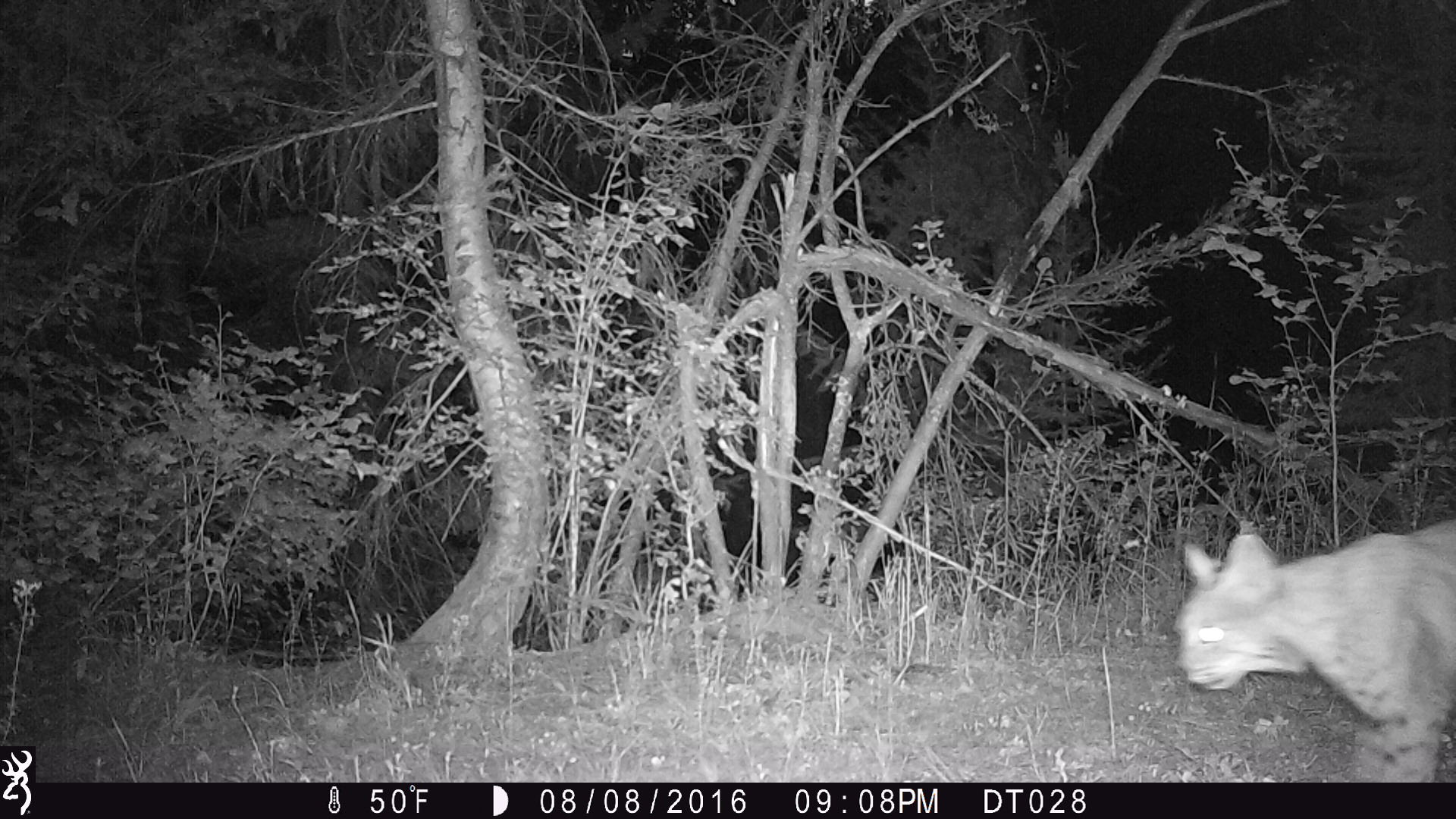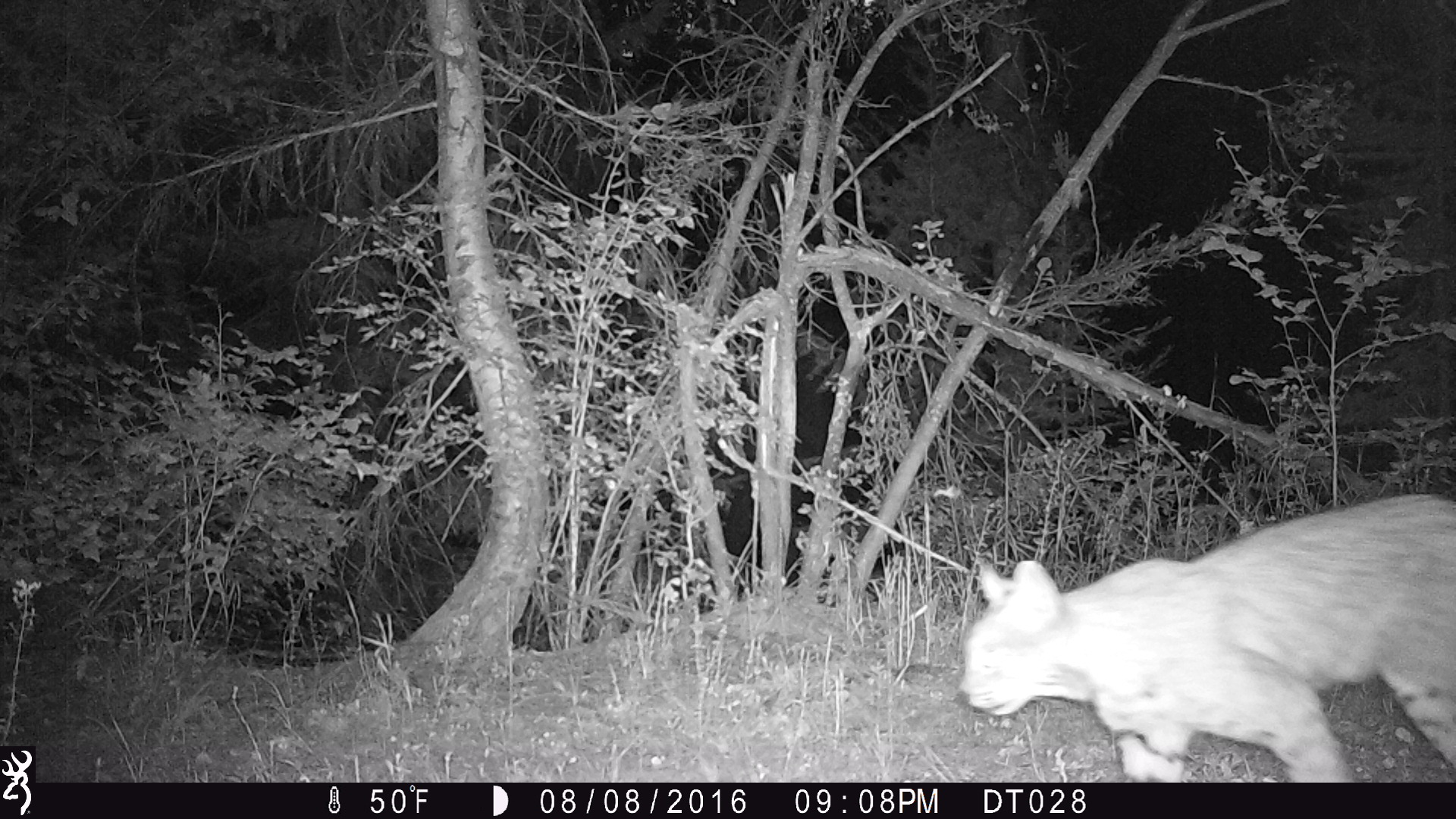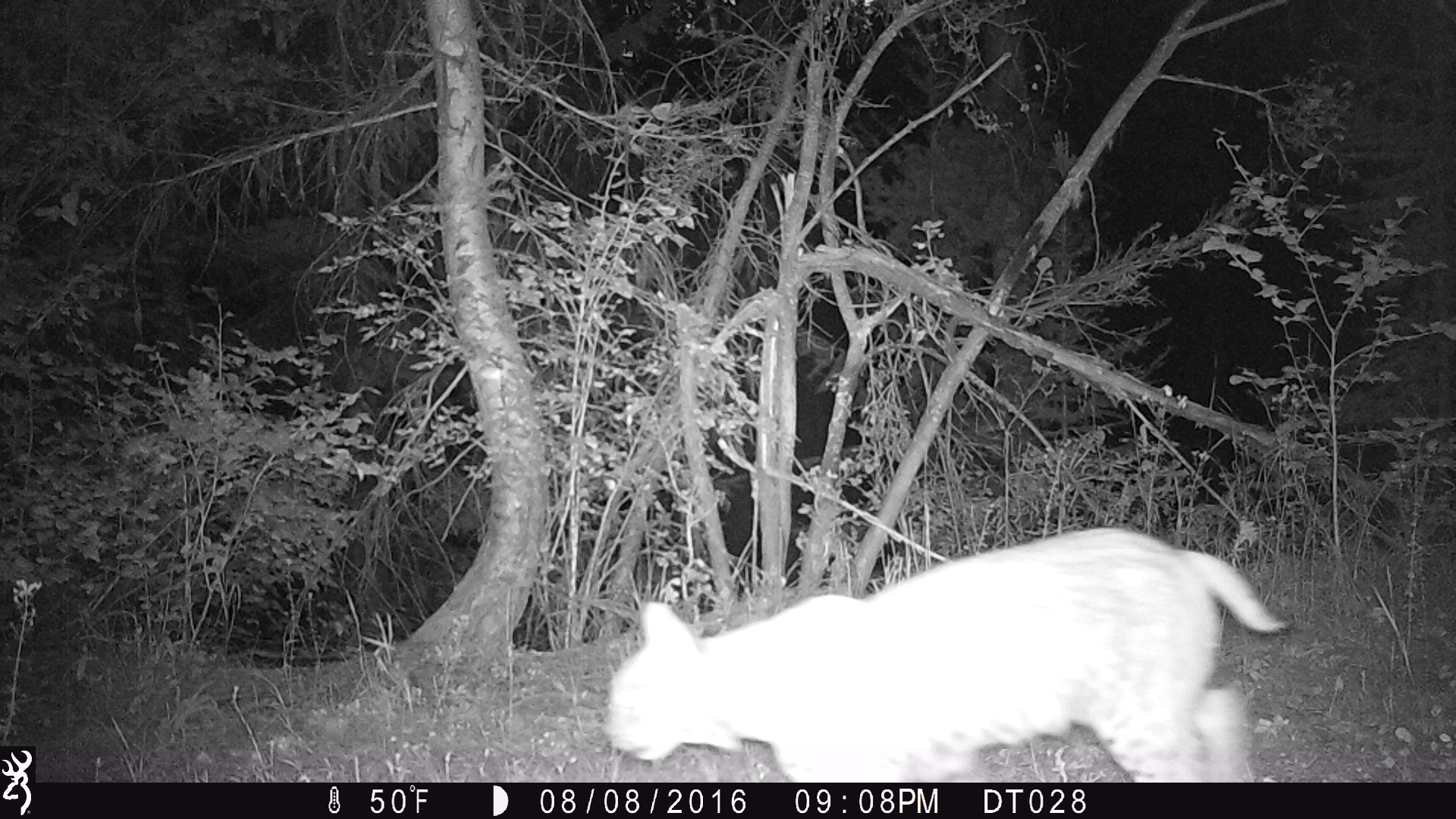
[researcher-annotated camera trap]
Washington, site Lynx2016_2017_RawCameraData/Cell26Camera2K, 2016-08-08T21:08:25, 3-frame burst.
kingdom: Animalia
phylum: Chordata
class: Mammalia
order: Carnivora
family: Felidae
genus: Lynx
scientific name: Lynx rufus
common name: bobcat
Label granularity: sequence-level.